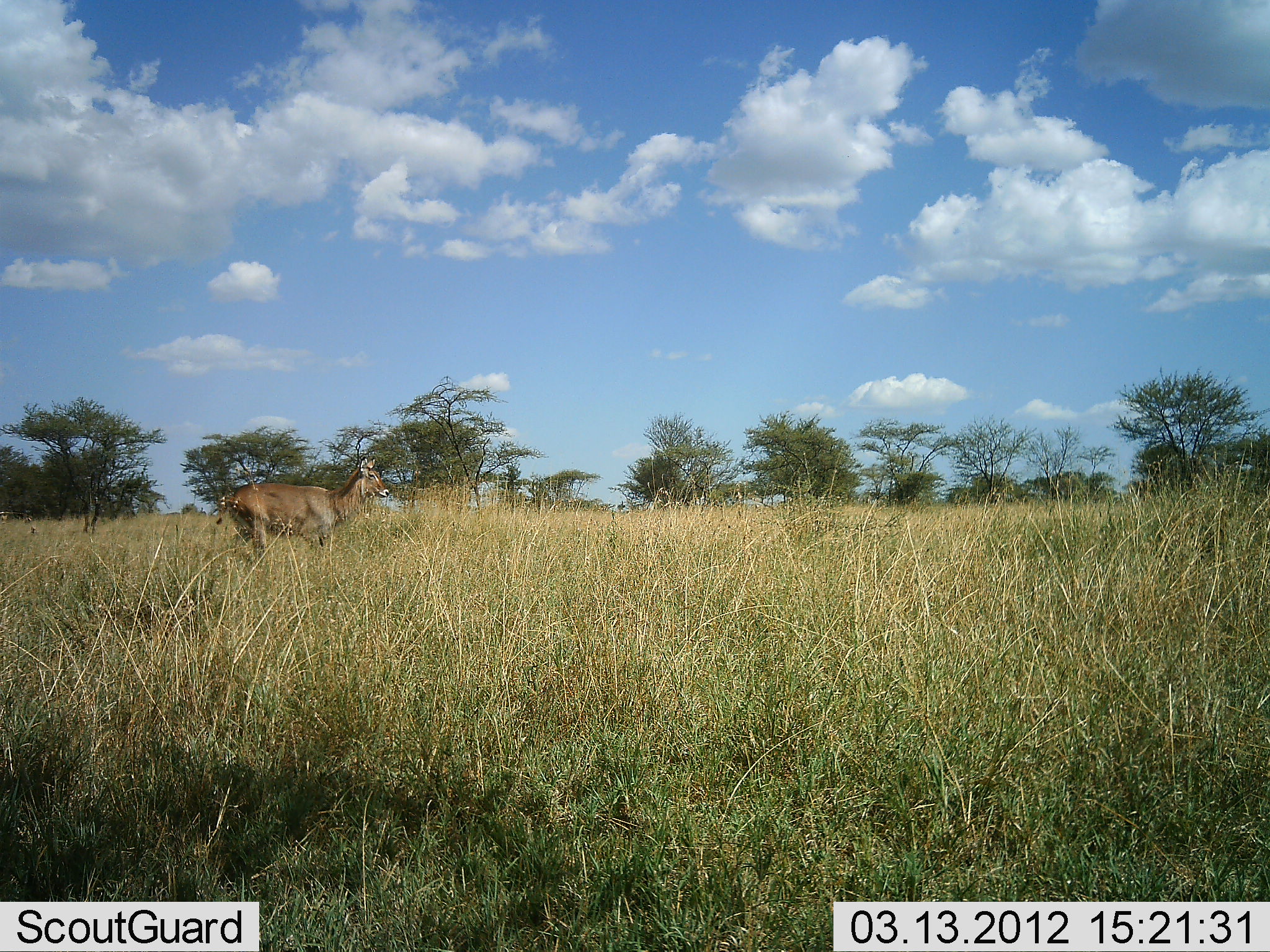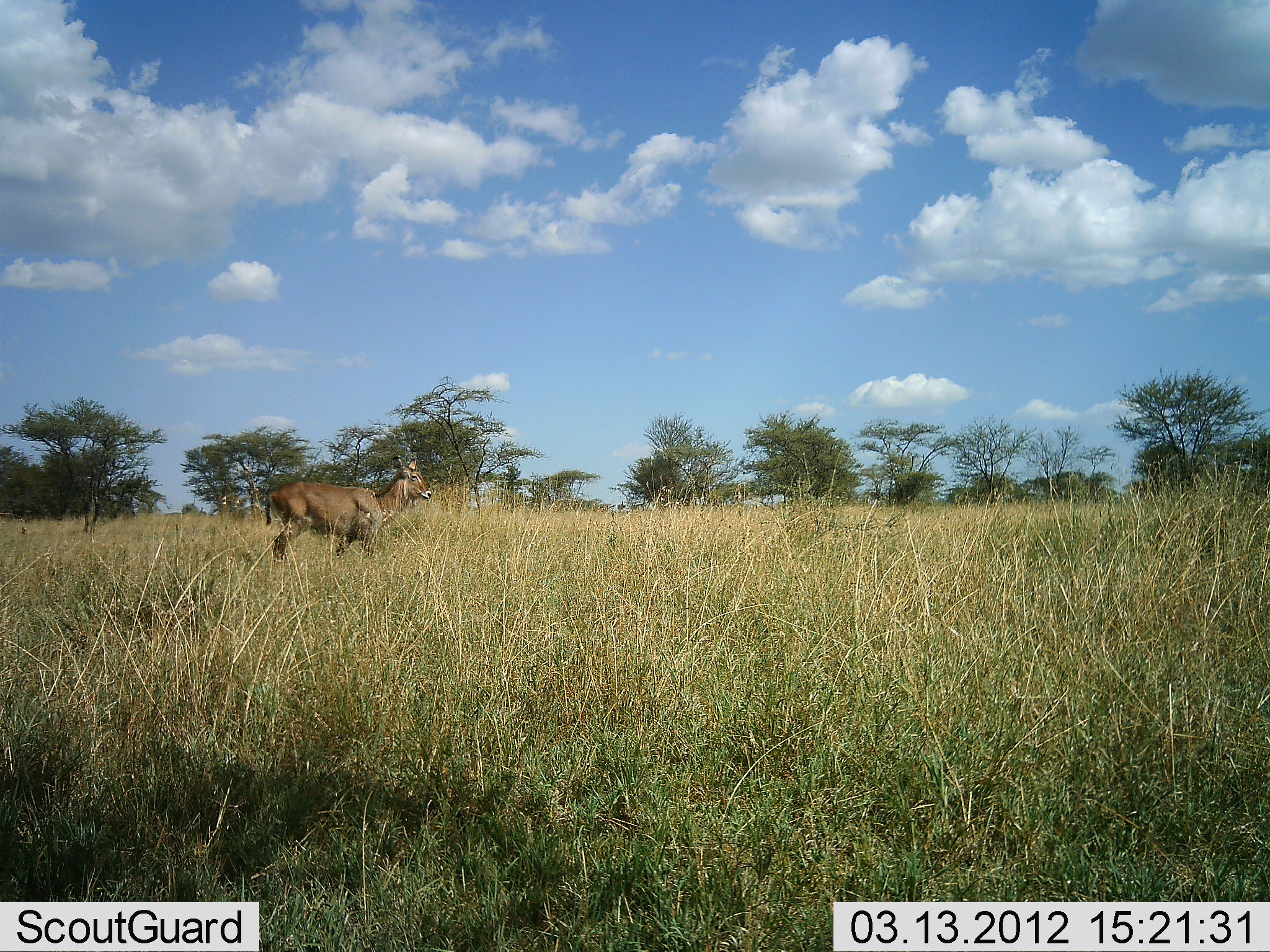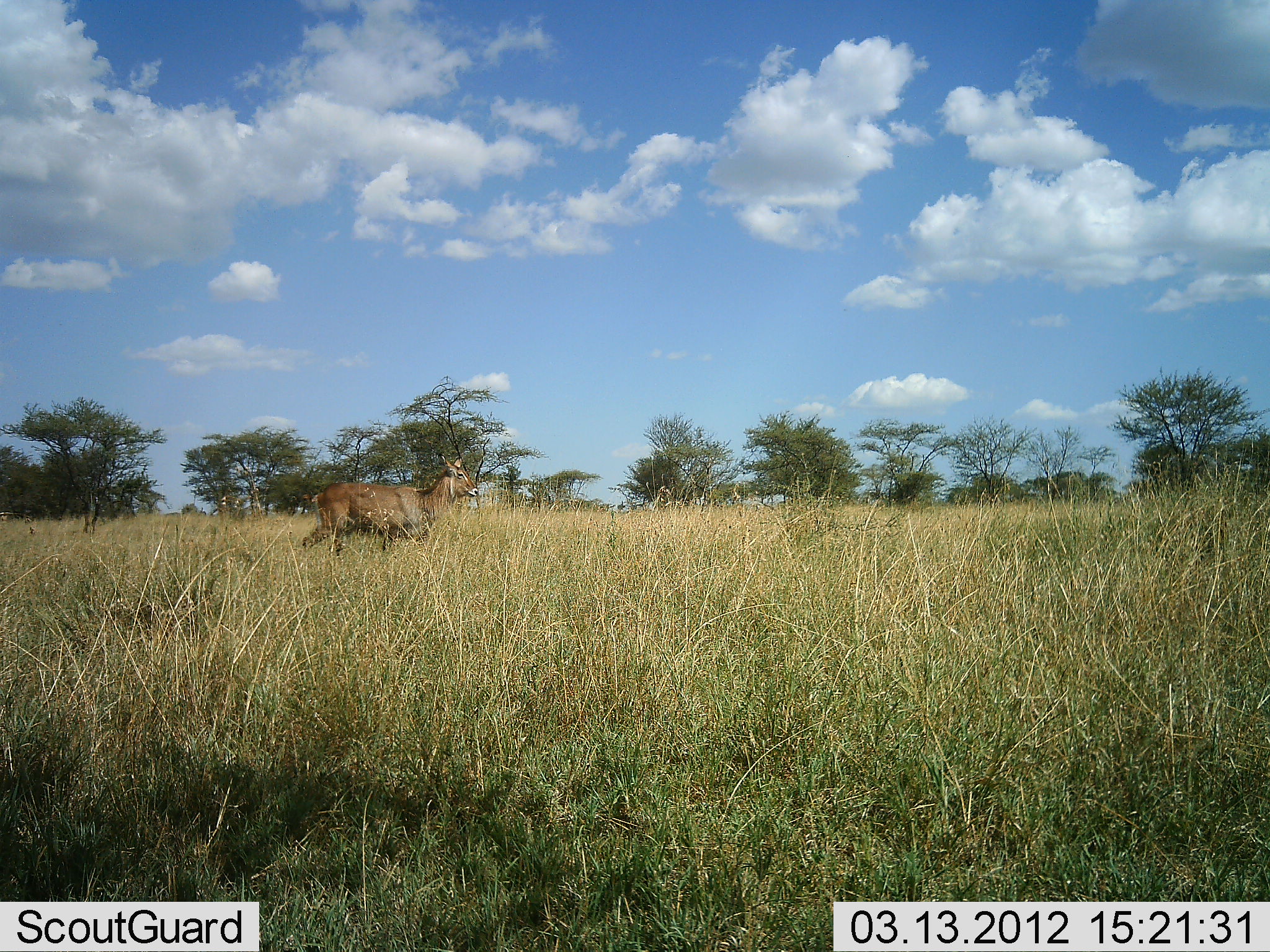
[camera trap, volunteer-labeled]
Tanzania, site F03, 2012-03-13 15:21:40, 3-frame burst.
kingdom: Animalia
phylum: Chordata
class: Mammalia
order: Artiodactyla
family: Bovidae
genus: Kobus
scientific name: Kobus ellipsiprymnus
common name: waterbuck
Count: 1.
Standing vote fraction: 12%.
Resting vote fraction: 0%.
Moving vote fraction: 94%.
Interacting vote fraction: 0%.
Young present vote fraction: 0%.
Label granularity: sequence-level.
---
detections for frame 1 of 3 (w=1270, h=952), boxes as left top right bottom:
animal: 214 456 390 571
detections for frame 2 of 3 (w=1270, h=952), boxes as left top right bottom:
animal: 264 454 432 567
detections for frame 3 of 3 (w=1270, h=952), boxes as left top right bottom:
animal: 301 453 479 560